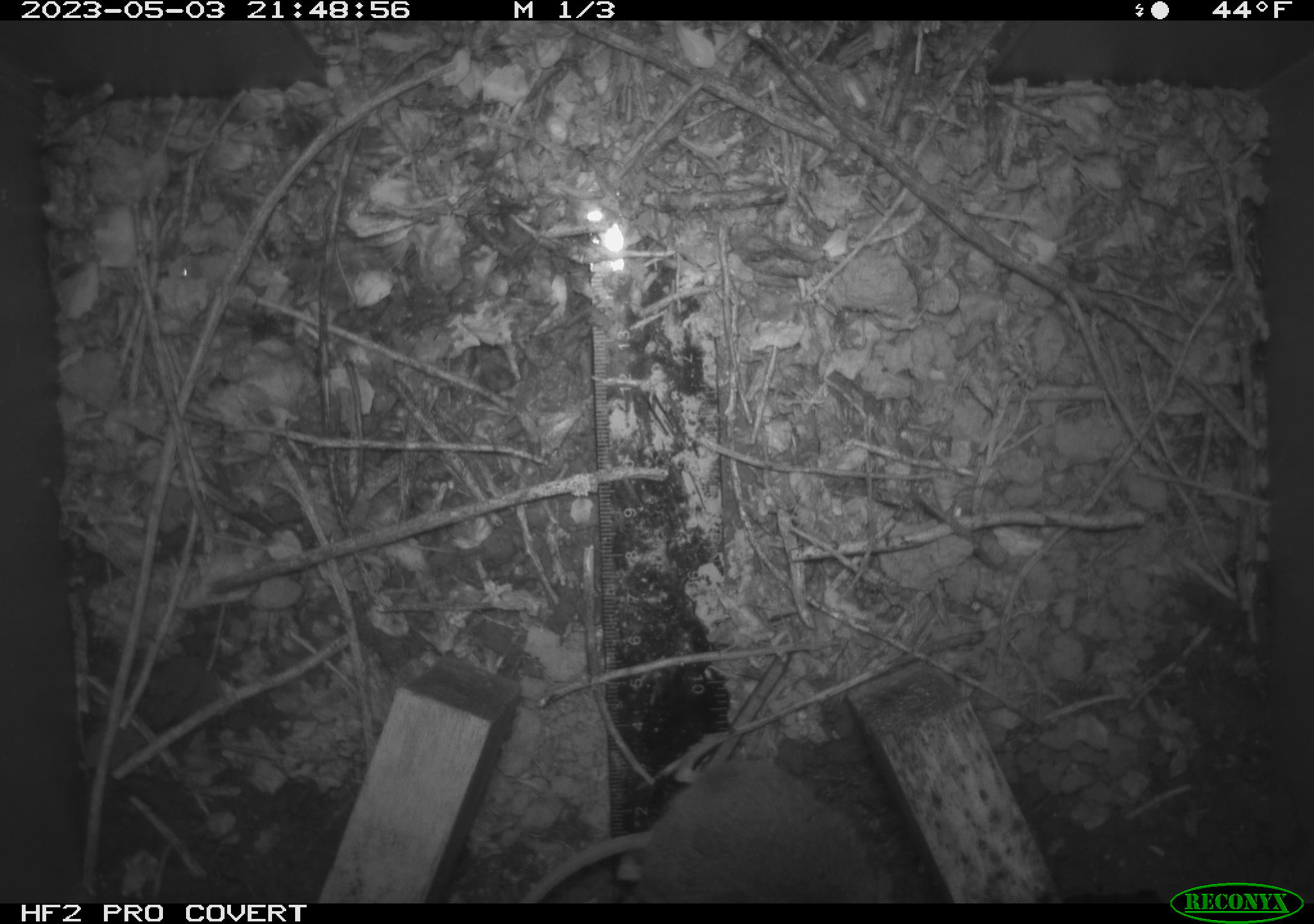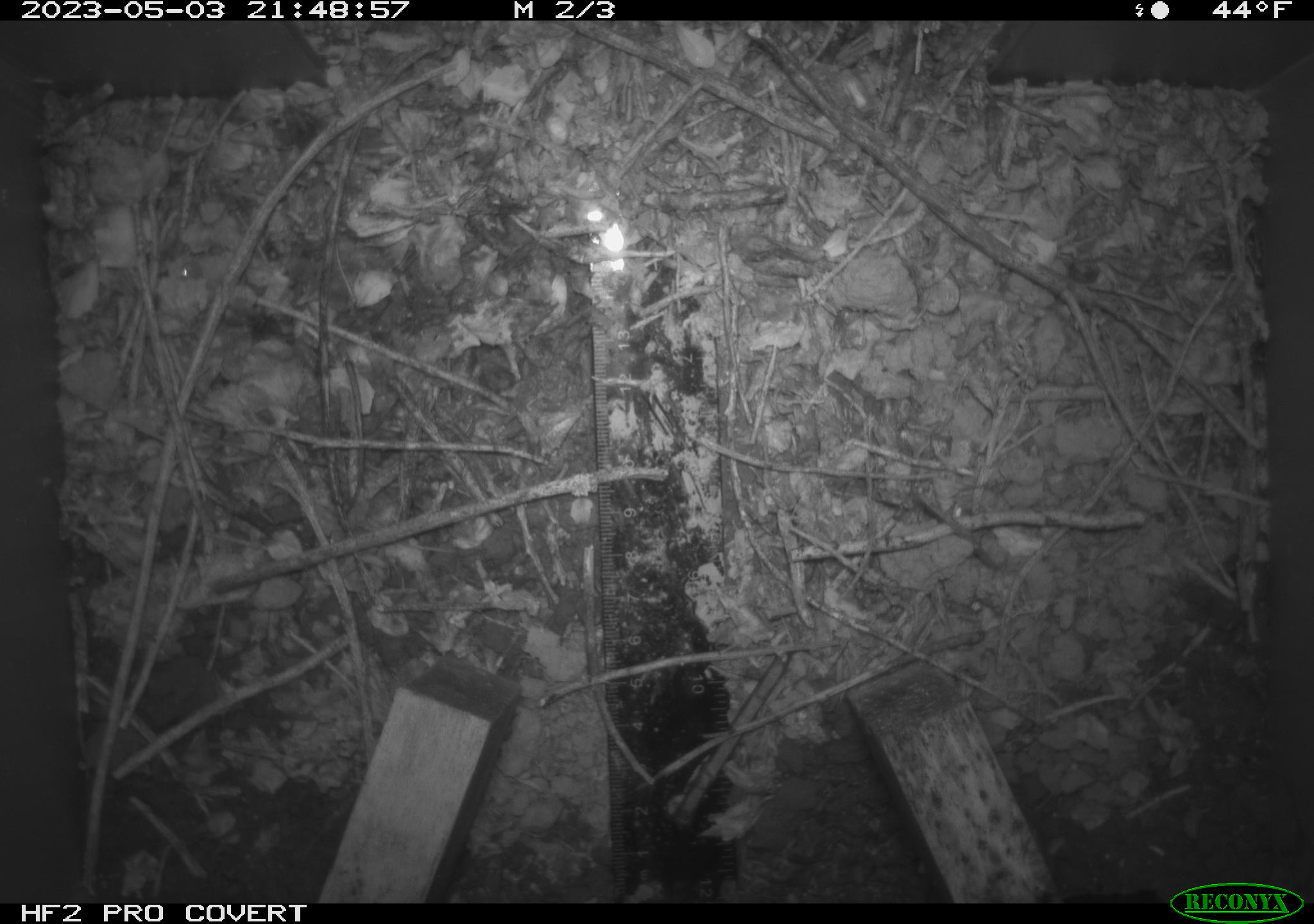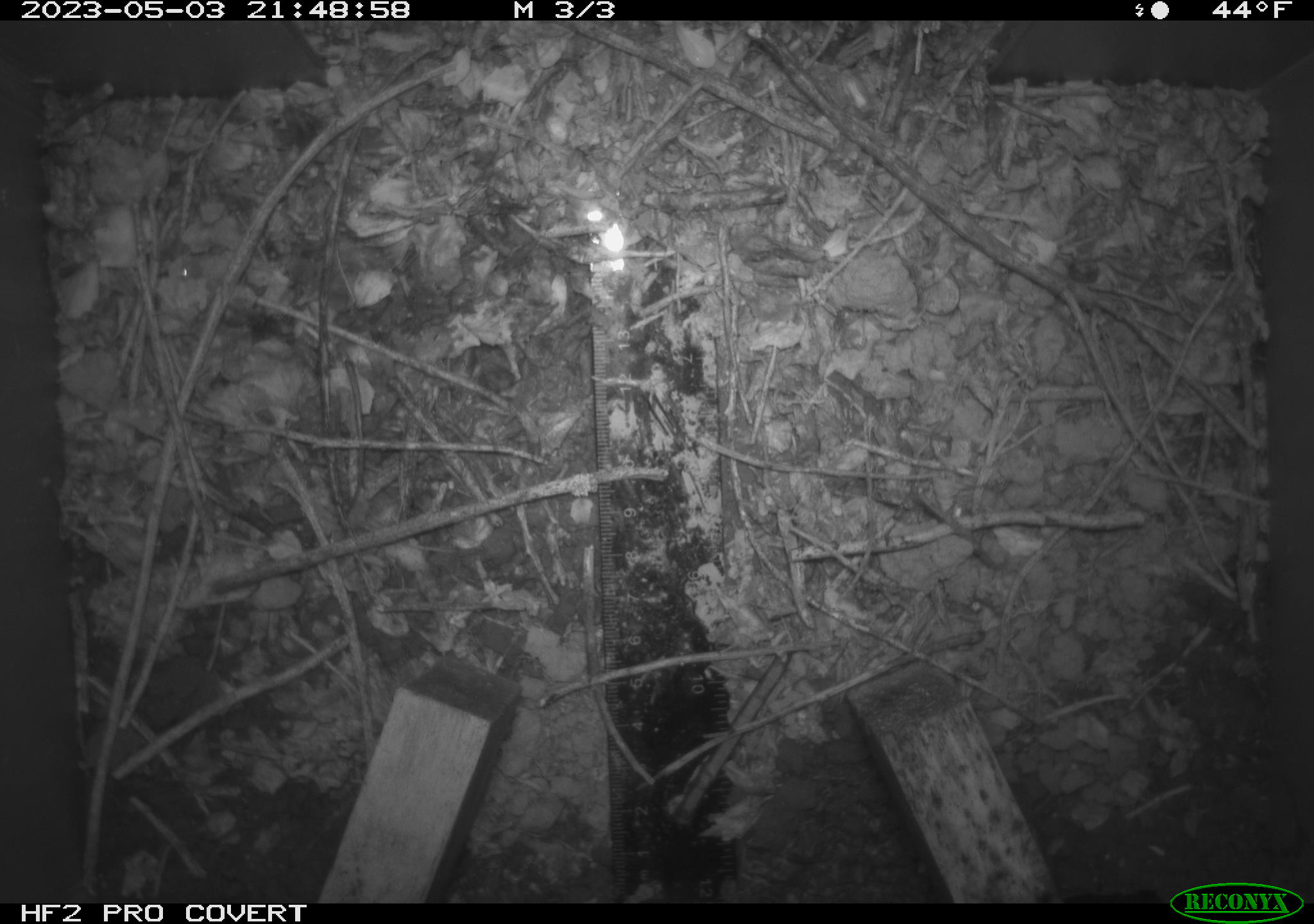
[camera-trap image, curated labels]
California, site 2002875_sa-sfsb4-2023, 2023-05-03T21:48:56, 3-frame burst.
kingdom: Animalia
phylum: Chordata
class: Mammalia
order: Rodentia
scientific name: Rodentia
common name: mouse species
Mouse species (Rodentia).